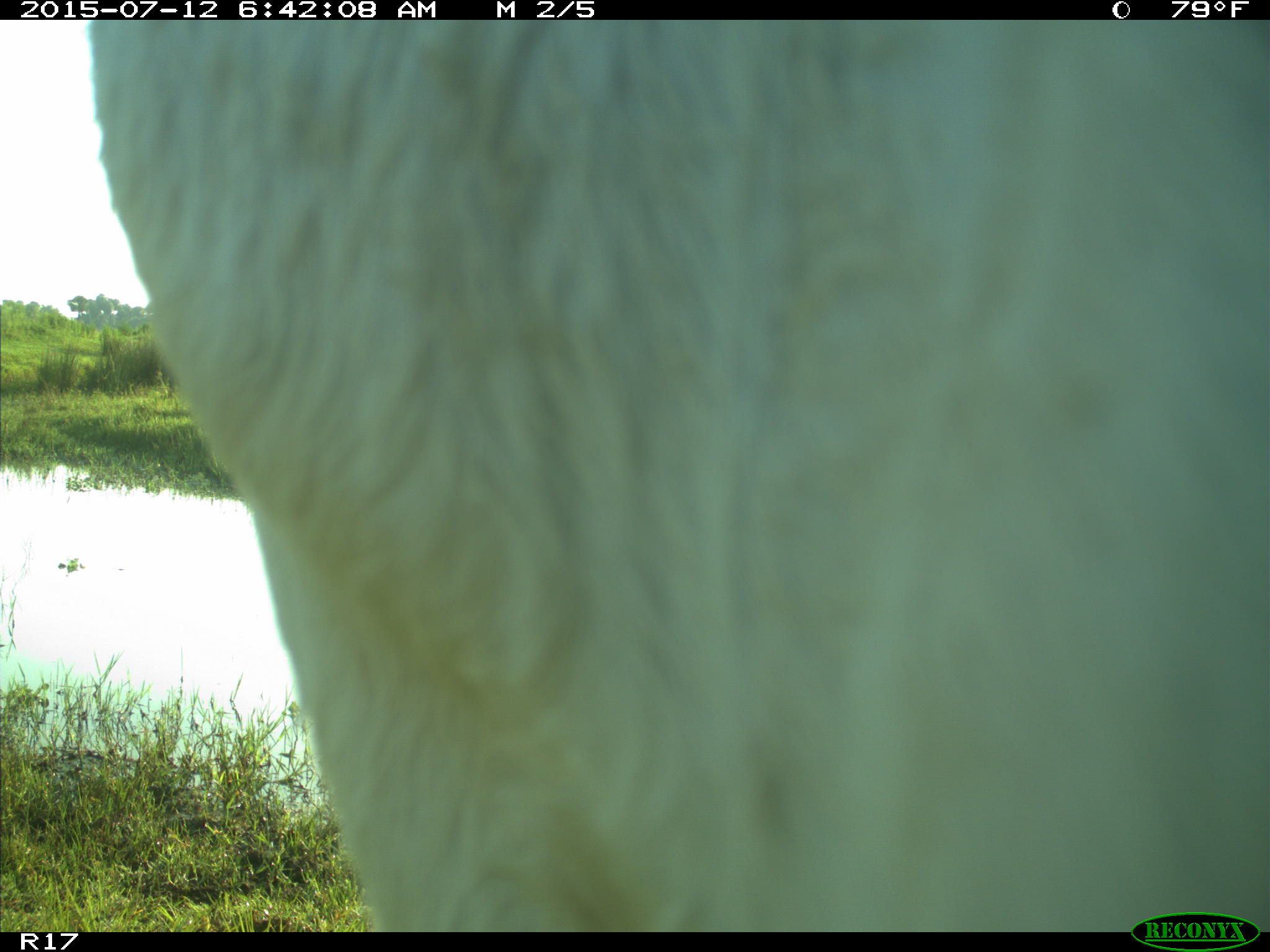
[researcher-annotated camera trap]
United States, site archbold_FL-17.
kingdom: Animalia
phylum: Chordata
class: Mammalia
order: Artiodactyla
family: Bovidae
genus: Bos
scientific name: Bos taurus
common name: domestic cow